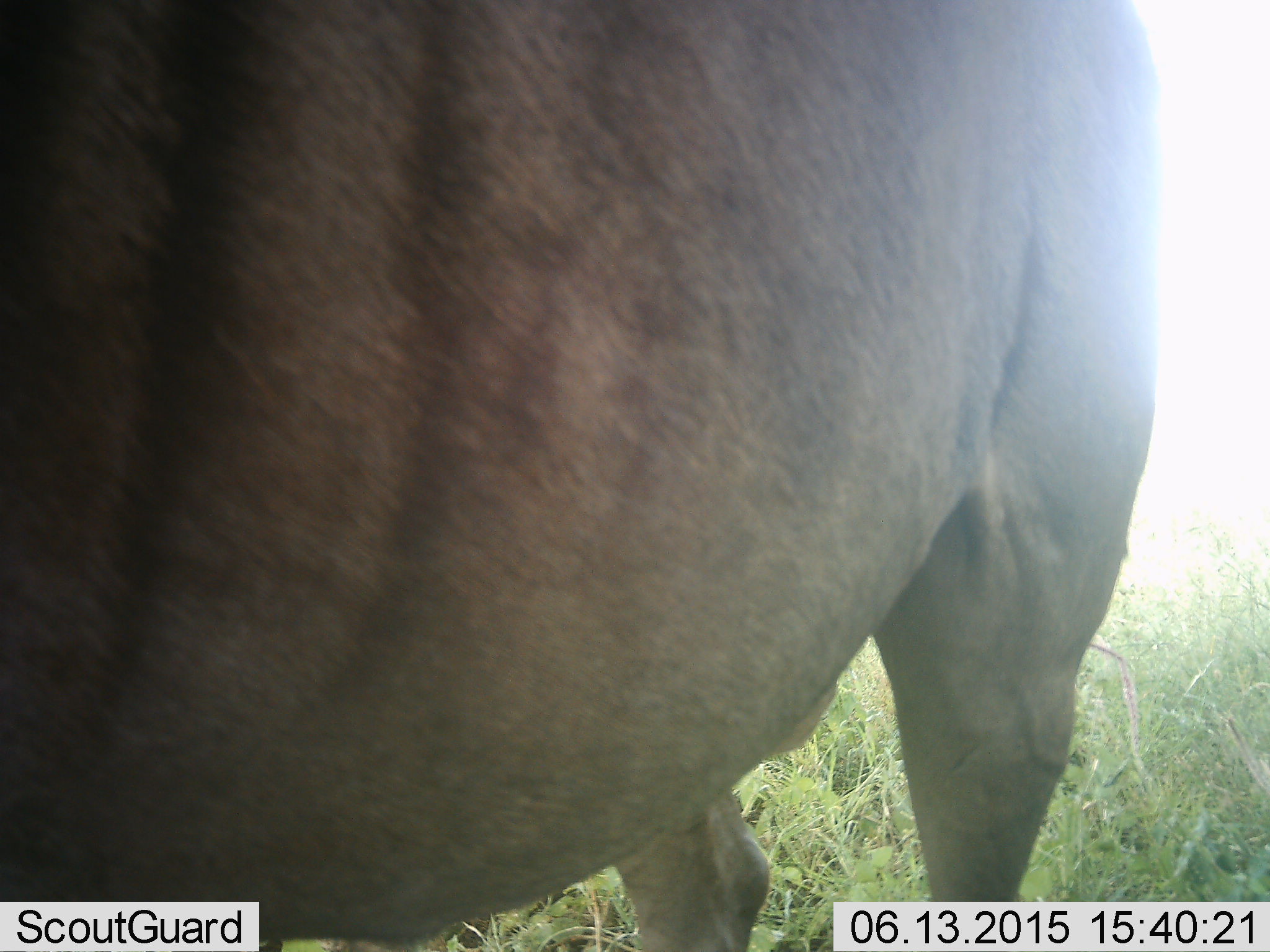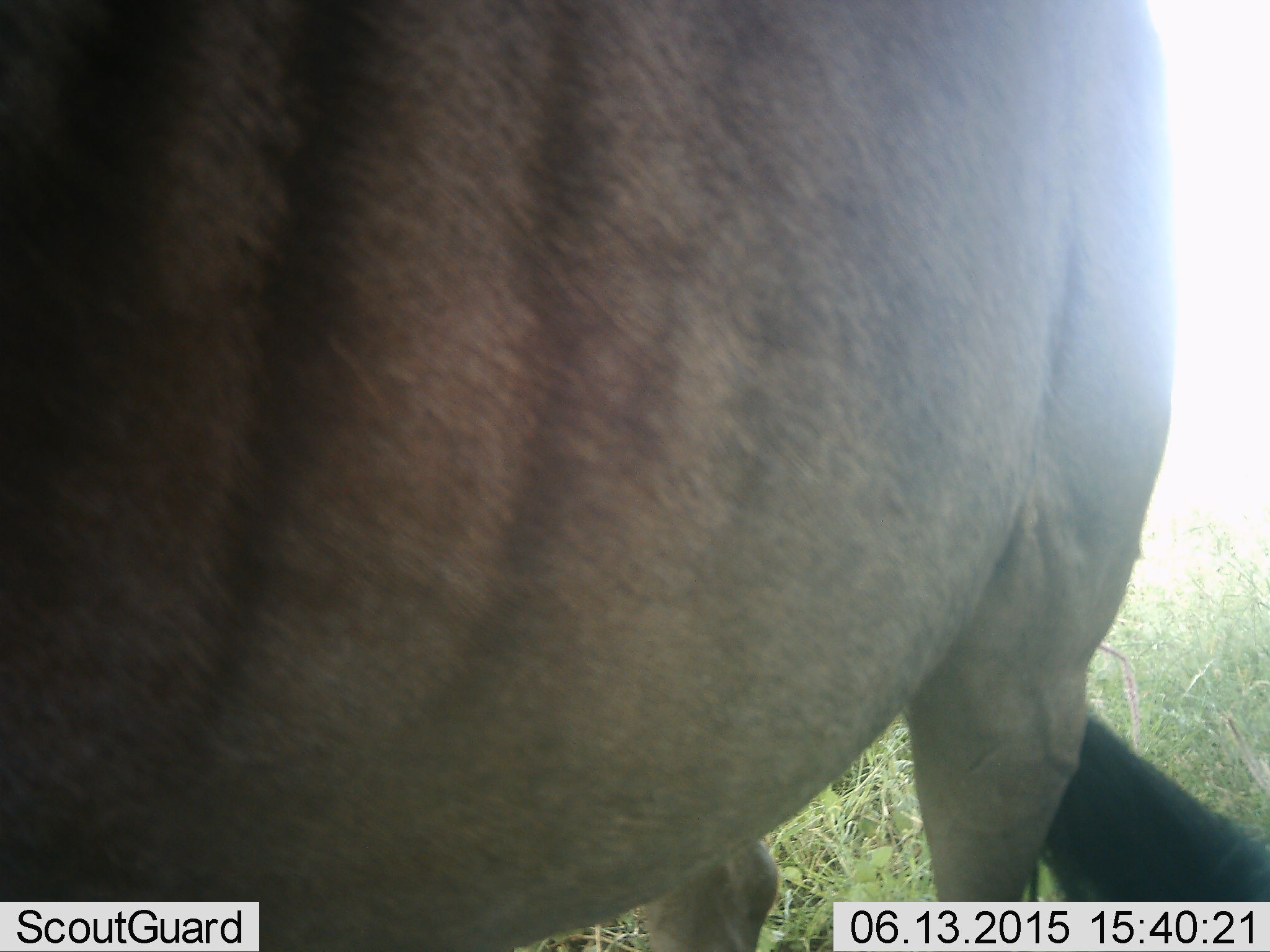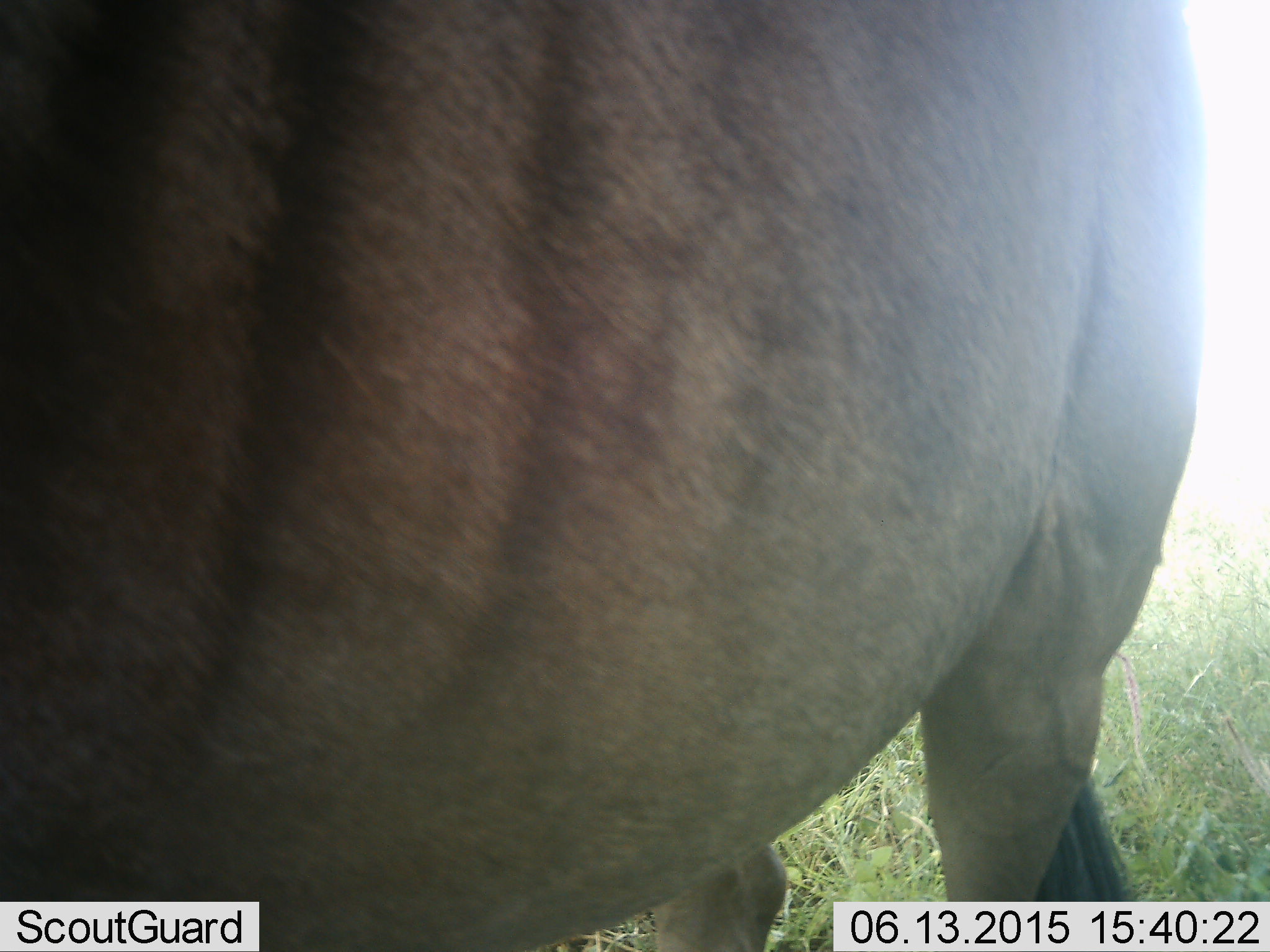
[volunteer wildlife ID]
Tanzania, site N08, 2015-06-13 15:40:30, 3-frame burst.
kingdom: Animalia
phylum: Chordata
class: Mammalia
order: Artiodactyla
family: Bovidae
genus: Connochaetes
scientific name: Connochaetes taurinus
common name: blue wildebeest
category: wildebeest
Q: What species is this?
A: Wildebeest (blue wildebeest) (Connochaetes taurinus).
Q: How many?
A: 1.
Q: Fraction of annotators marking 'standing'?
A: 100%.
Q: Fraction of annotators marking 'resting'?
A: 0%.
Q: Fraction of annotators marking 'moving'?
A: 0%.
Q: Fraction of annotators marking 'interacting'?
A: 0%.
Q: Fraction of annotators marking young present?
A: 0%.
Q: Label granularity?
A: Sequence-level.